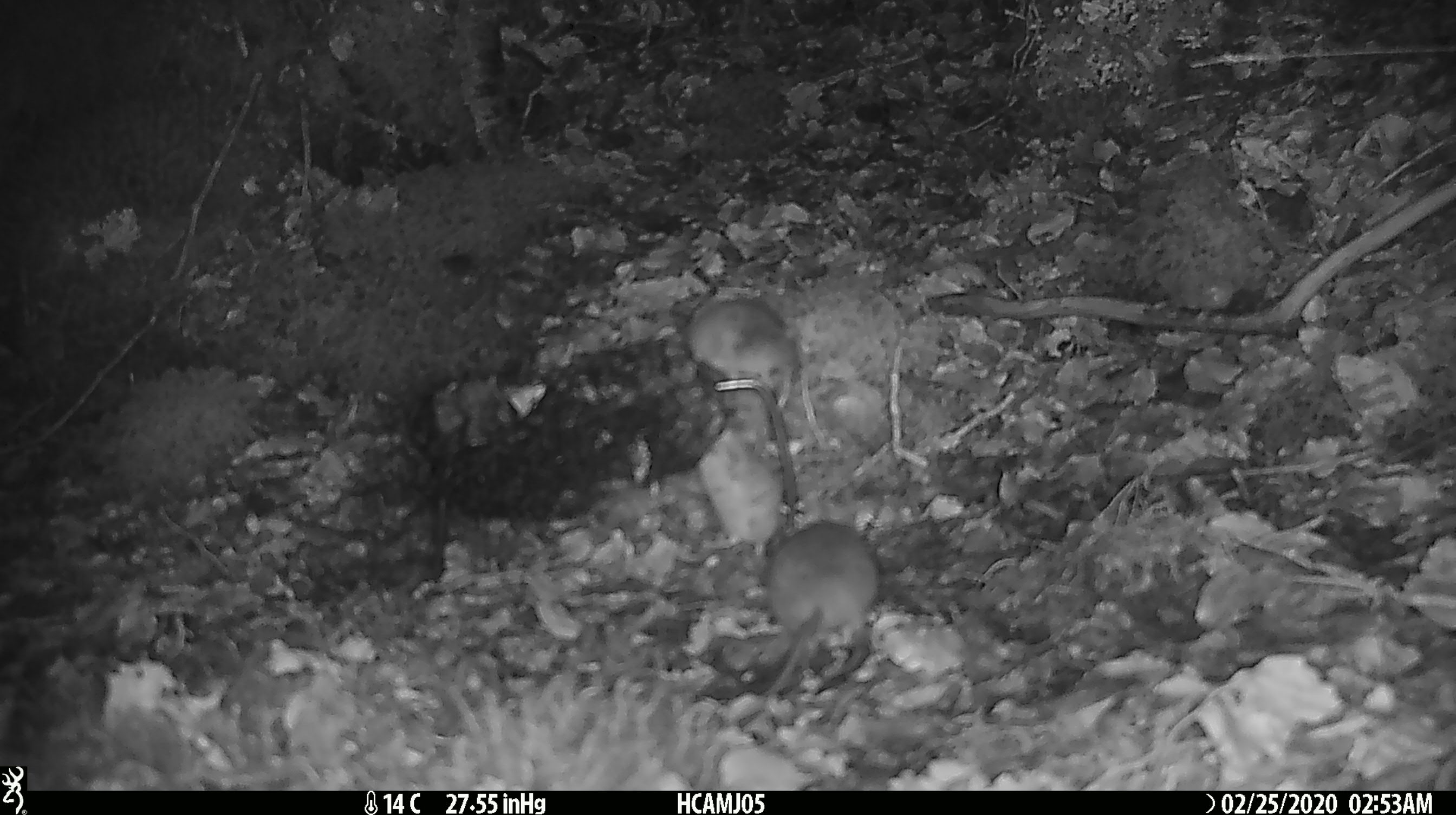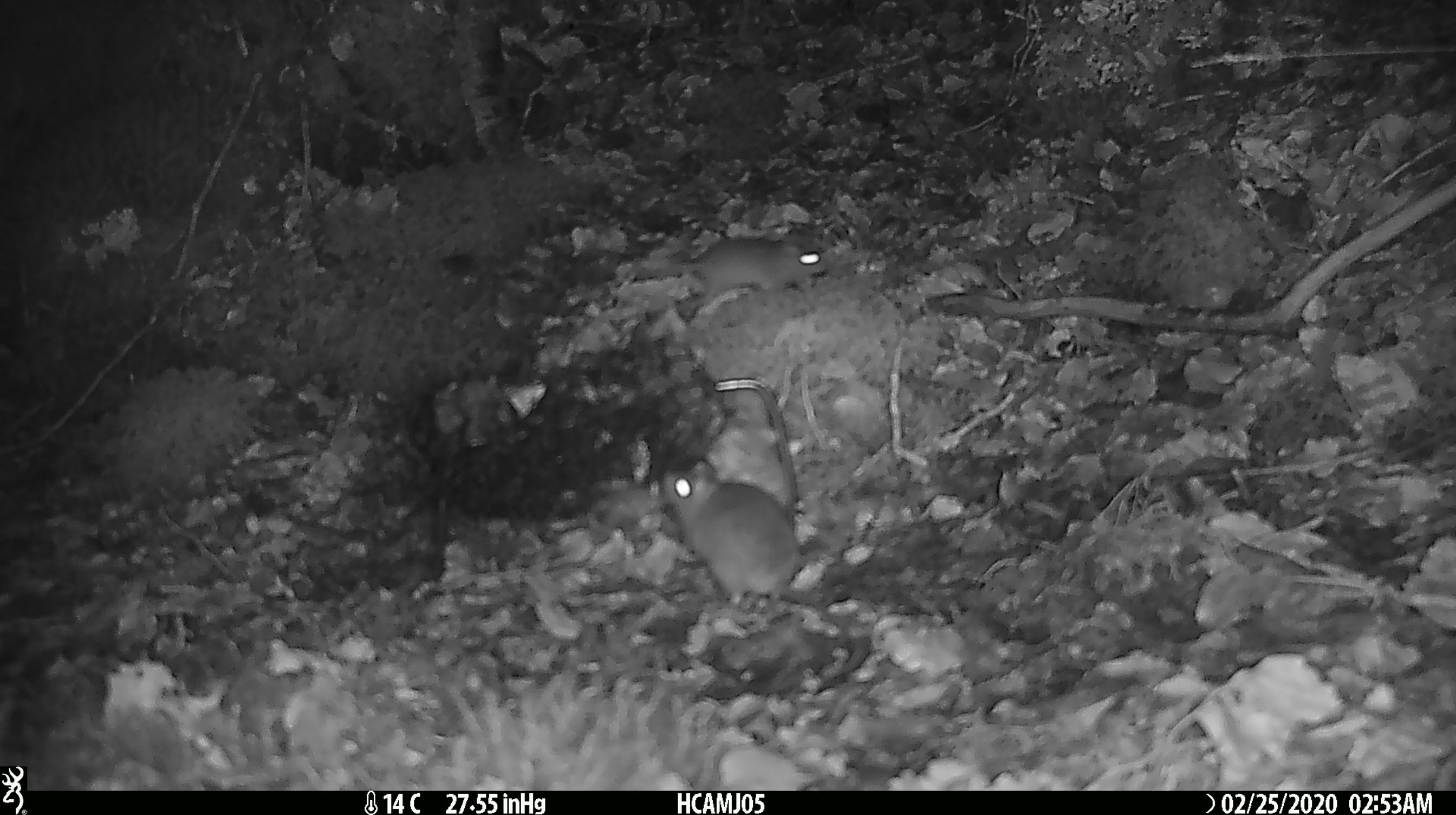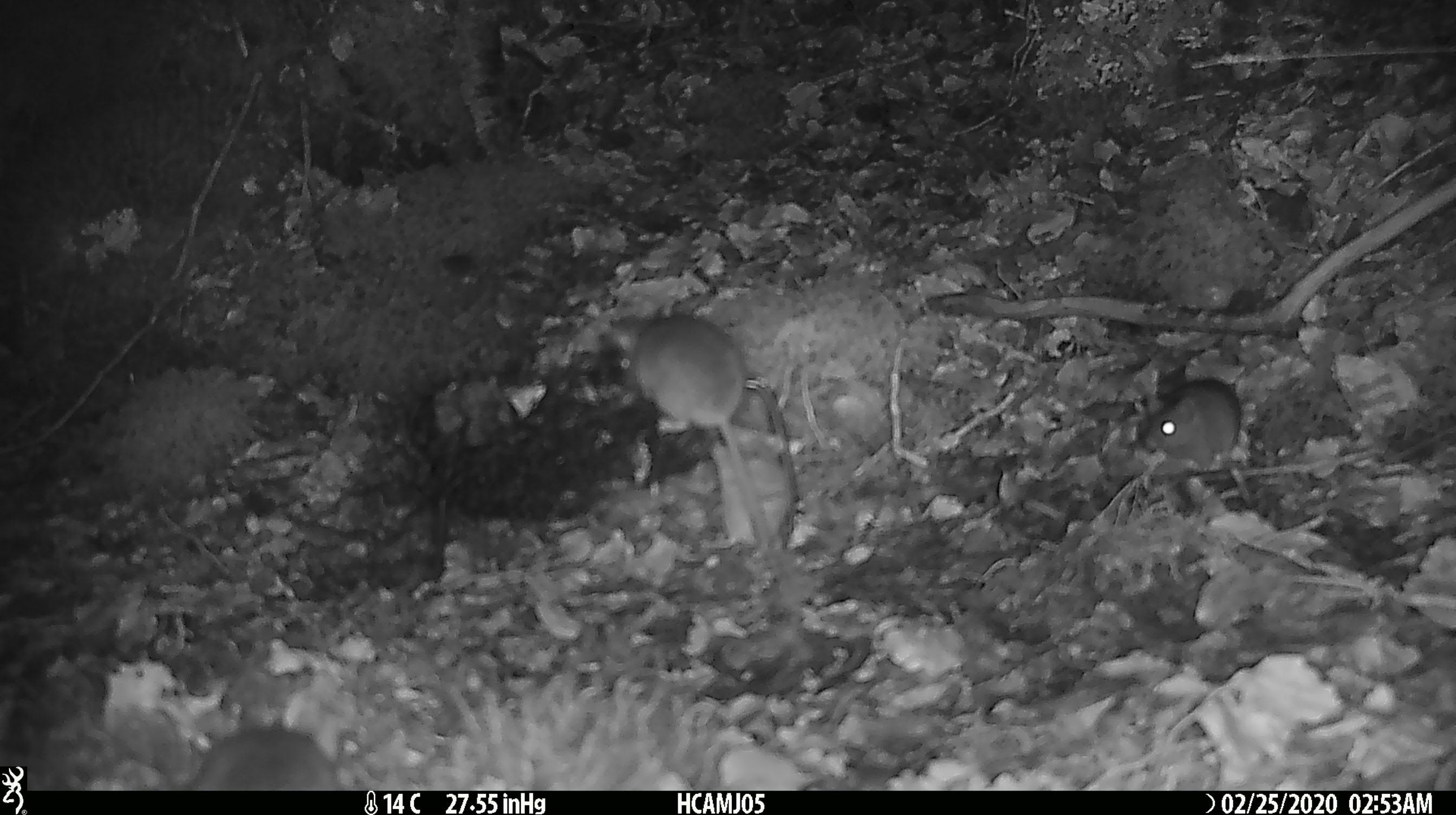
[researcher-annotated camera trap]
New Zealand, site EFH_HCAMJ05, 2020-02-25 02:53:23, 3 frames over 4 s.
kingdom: Animalia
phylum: Chordata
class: Mammalia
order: Rodentia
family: Muridae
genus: Mus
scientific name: Mus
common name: mouse